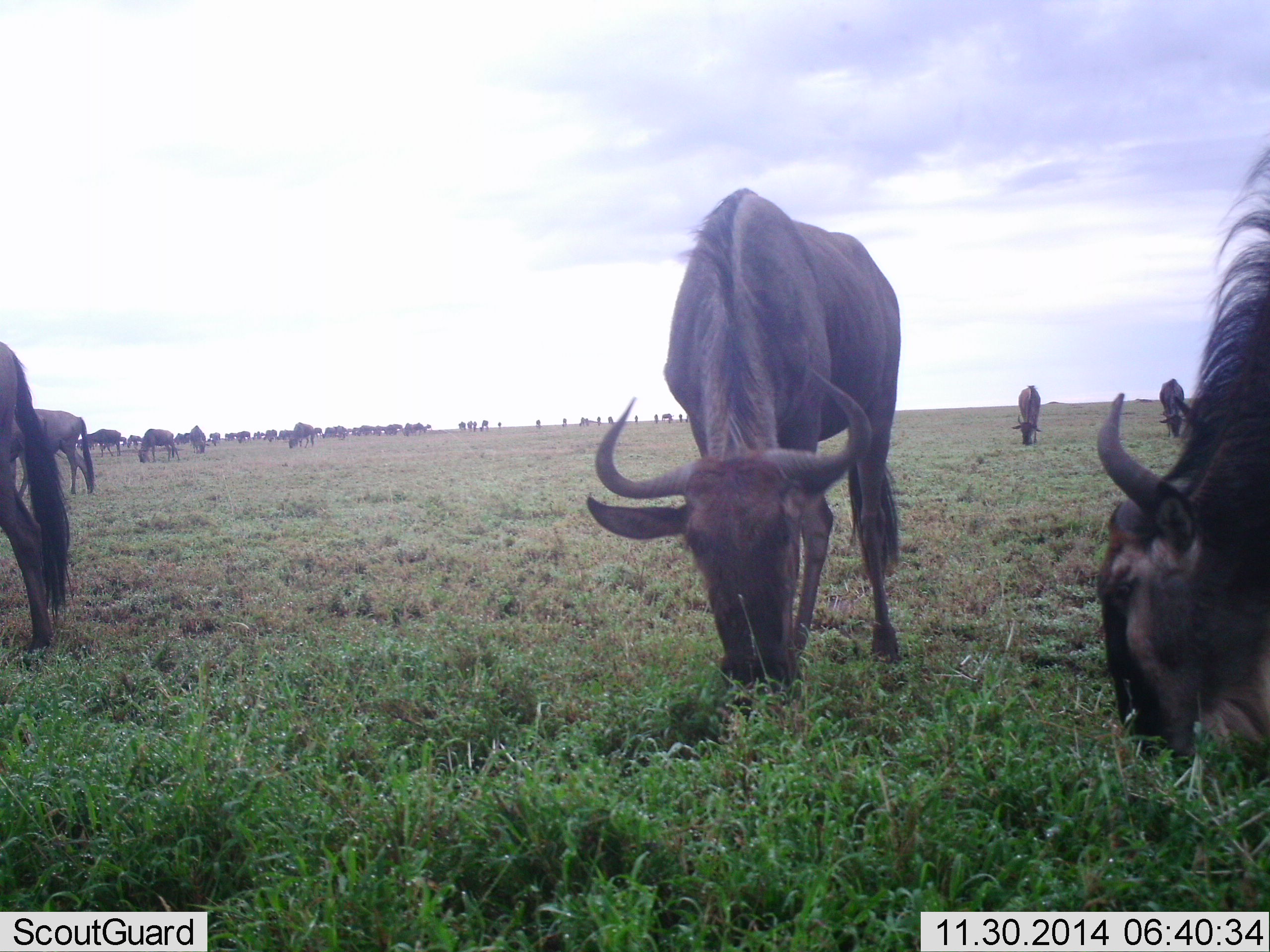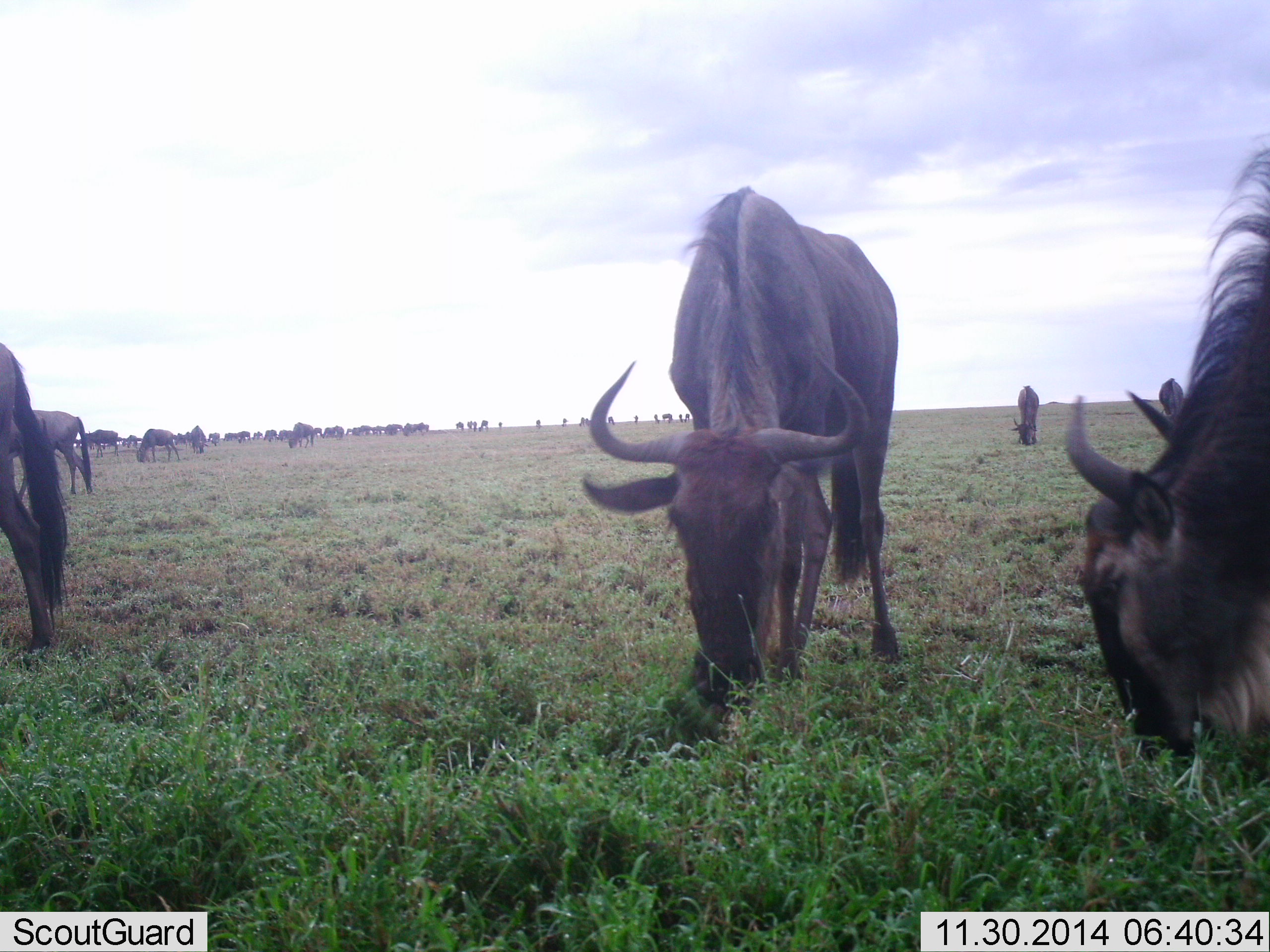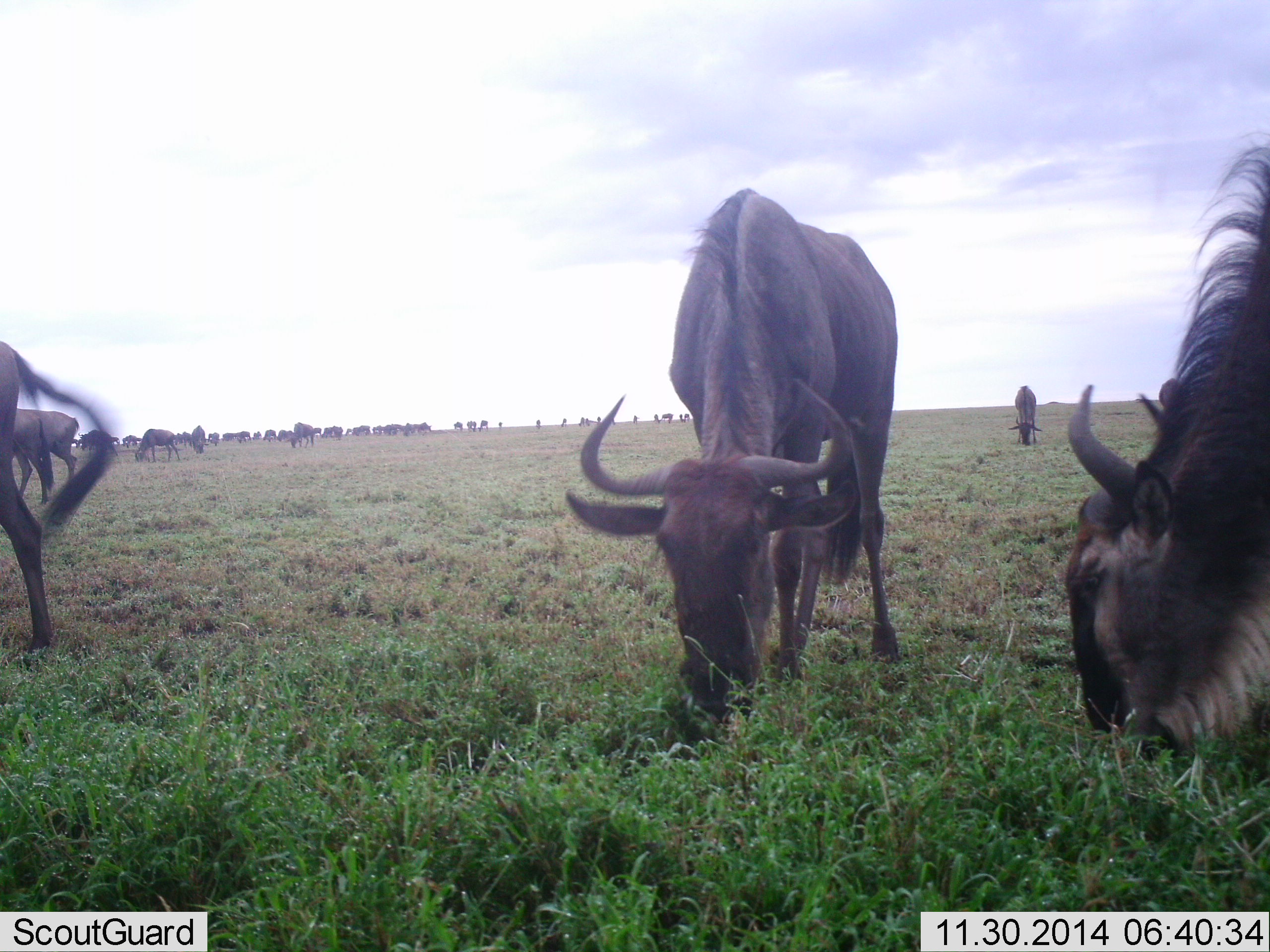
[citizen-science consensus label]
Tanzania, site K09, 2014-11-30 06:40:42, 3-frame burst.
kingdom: Animalia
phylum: Chordata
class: Mammalia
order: Artiodactyla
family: Bovidae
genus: Connochaetes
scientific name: Connochaetes taurinus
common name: blue wildebeest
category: wildebeest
Wildebeest (blue wildebeest) (Connochaetes taurinus), count 11-50. Behavior (volunteer vote fractions): standing 60%, resting 0%, moving 50%, interacting 10%. Young present (vote fraction): 0%. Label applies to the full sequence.